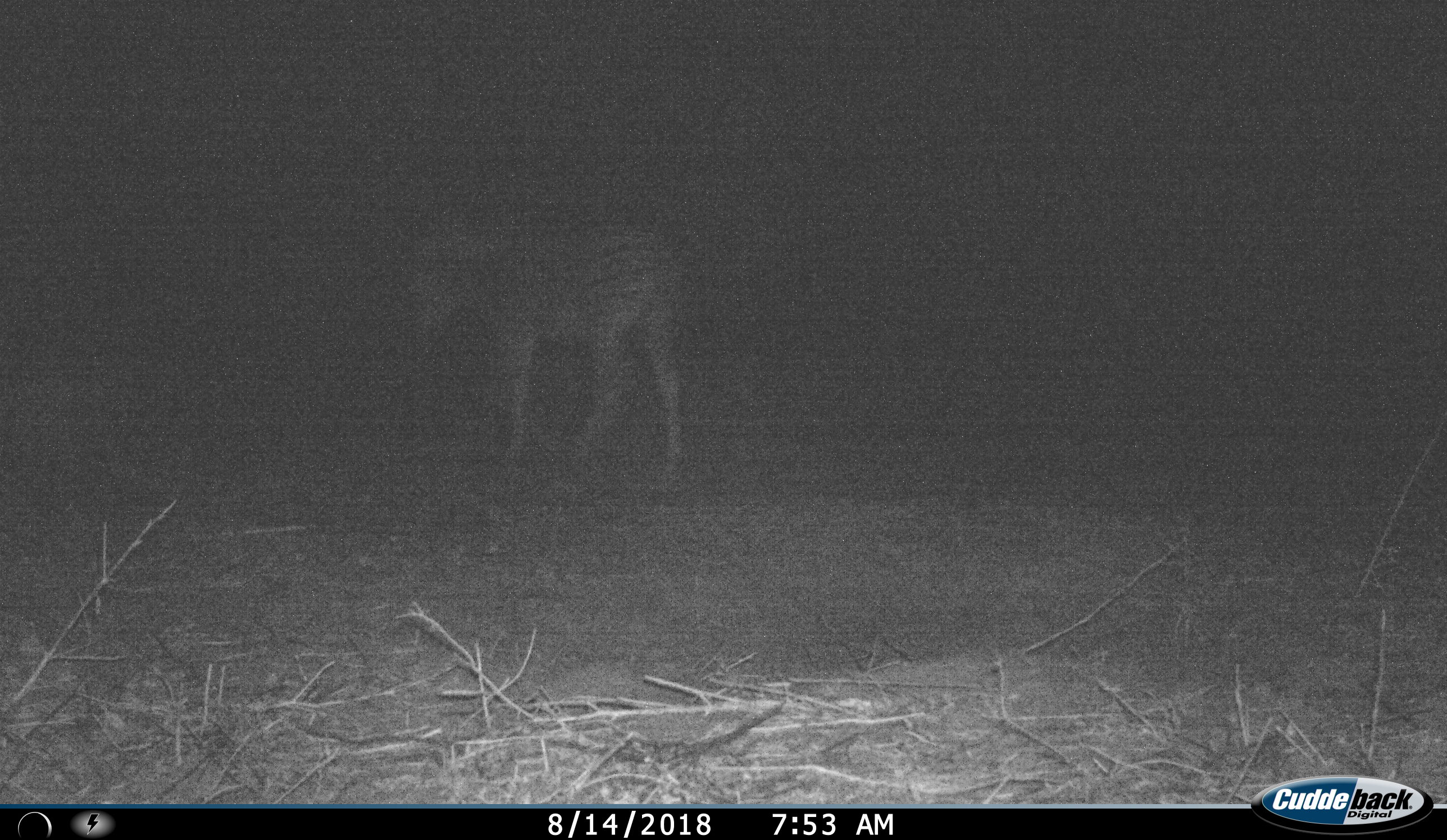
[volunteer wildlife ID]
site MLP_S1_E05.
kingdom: Animalia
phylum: Chordata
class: Mammalia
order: Perissodactyla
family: Equidae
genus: Equus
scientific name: Equus quagga burchellii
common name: burchell's zebra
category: zebraburchells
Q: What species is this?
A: Zebraburchells (burchell's zebra) (Equus quagga burchellii).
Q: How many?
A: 1.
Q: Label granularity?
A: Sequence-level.